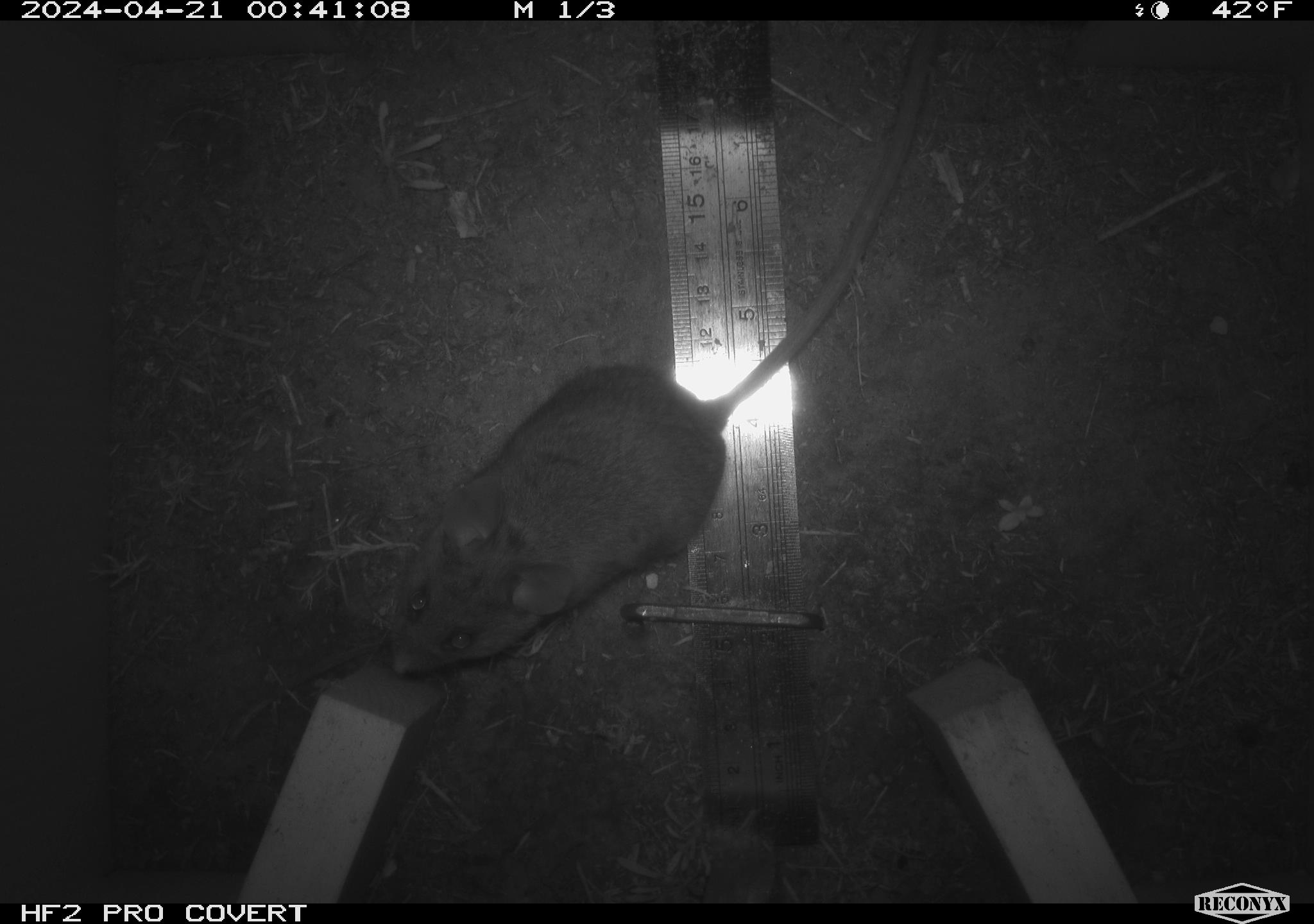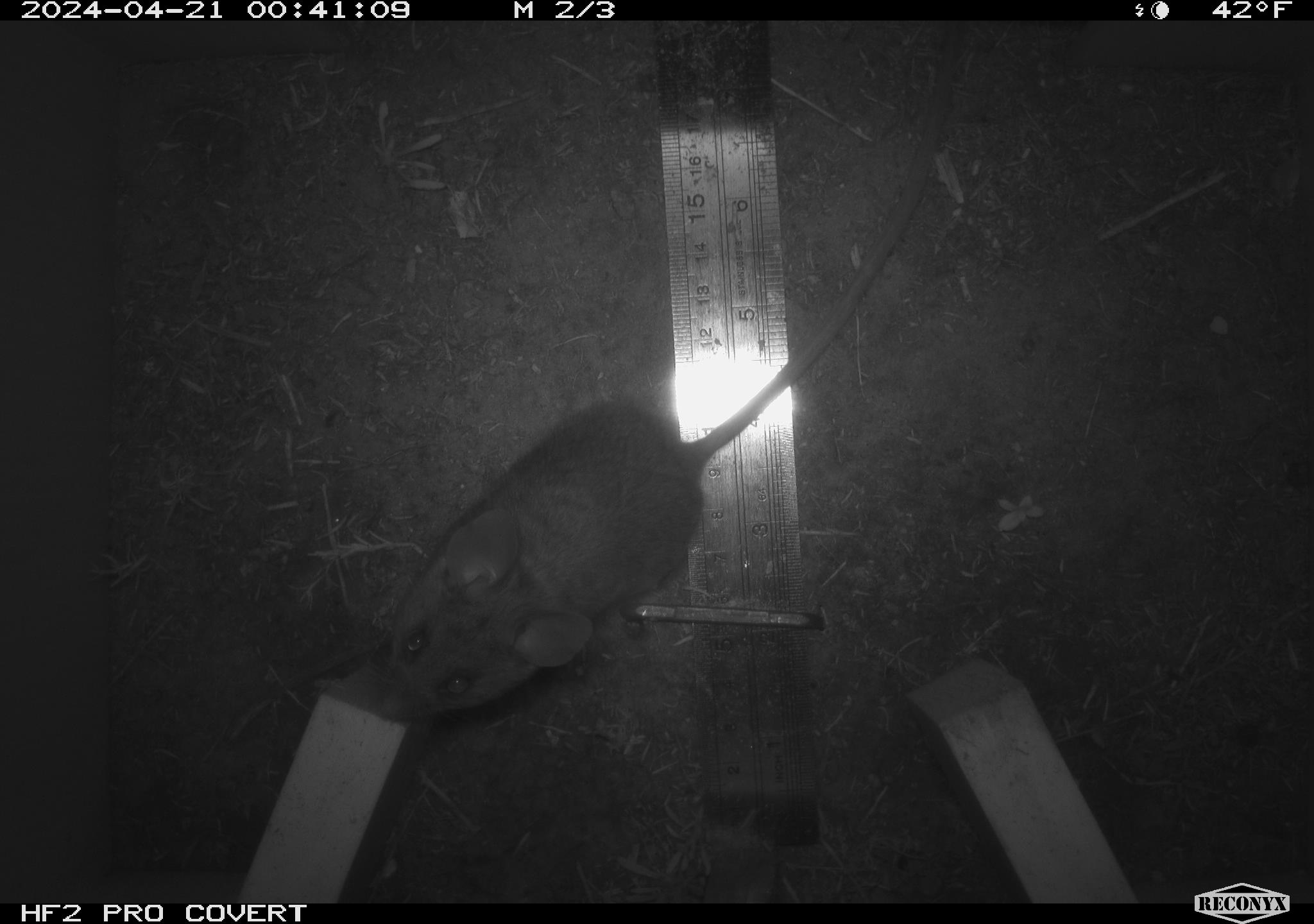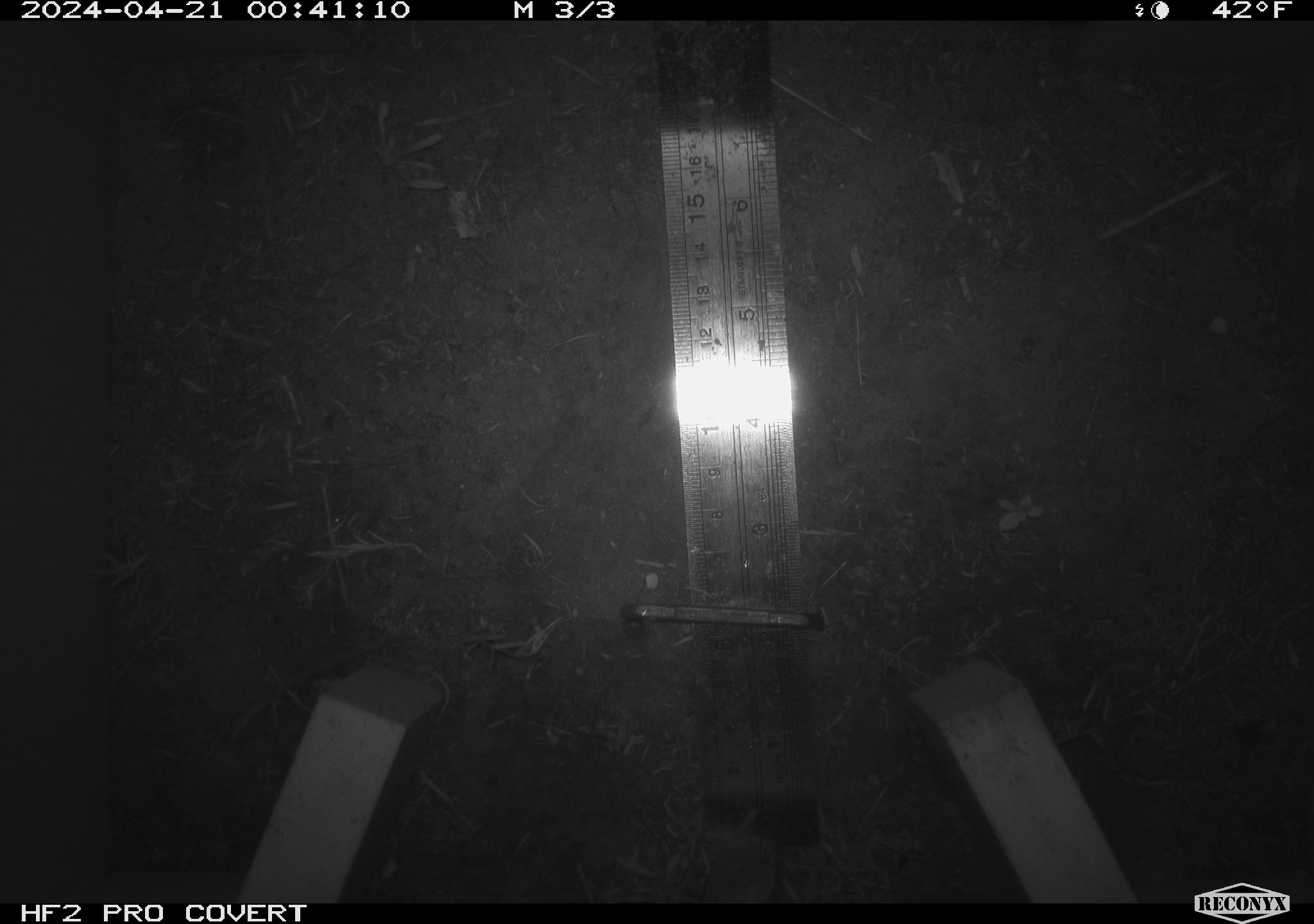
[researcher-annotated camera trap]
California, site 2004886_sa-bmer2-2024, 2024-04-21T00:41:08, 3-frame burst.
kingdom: Animalia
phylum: Chordata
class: Mammalia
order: Rodentia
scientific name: Rodentia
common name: woodrat or rat or mouse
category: woodrat or rat or mouse species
Woodrat or rat or mouse species (woodrat or rat or mouse) (Rodentia).